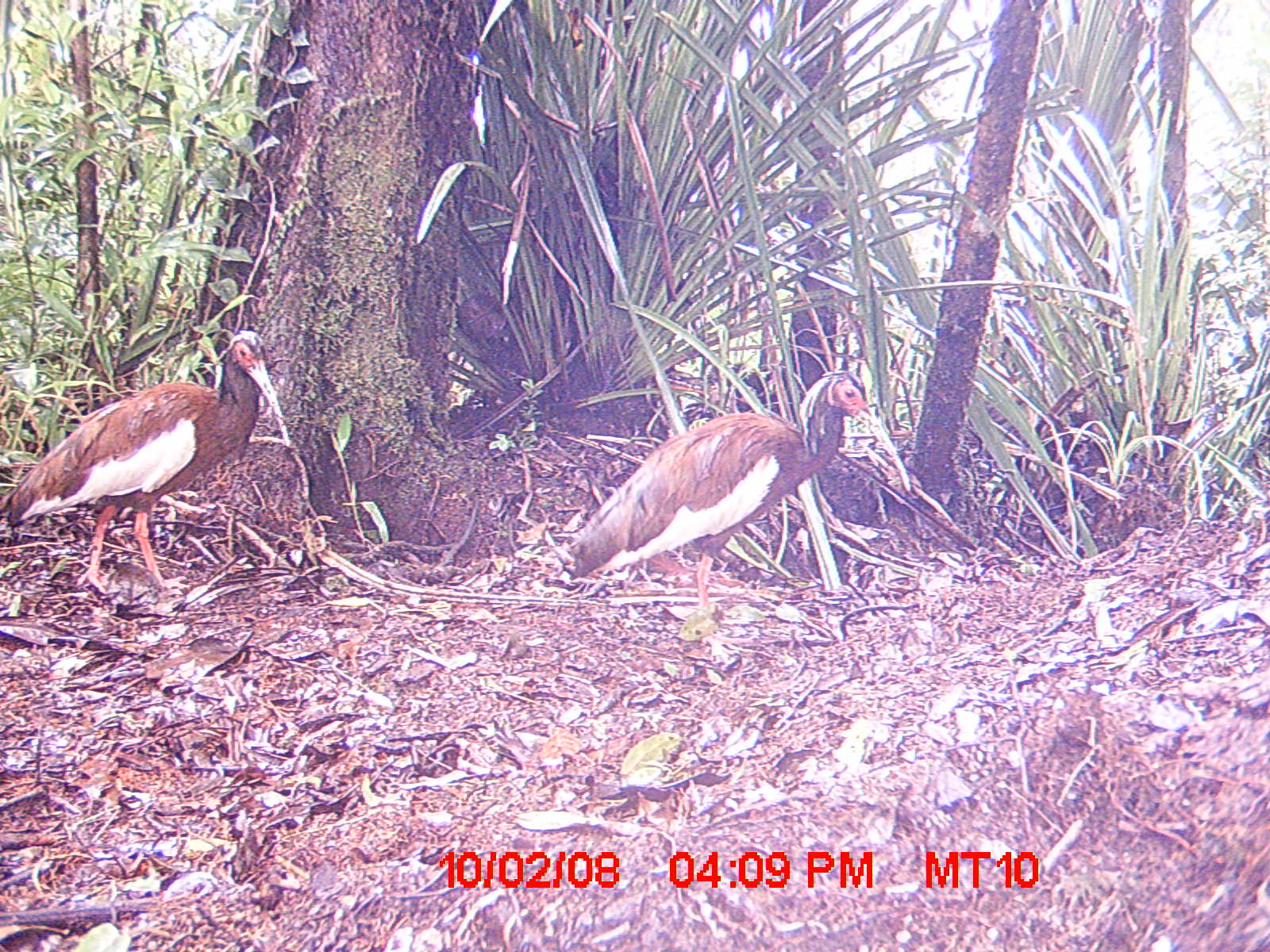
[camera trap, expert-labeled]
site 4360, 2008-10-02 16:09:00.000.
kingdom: Animalia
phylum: Chordata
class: Aves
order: Pelecaniformes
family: Threskiornithidae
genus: Lophotibis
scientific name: Lophotibis cristata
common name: madagascan ibis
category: lophotibis cristataa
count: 2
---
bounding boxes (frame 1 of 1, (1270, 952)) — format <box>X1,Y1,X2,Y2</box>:
lophotibis cristataa: <box>566,366,912,611</box>; <box>0,329,293,593</box>